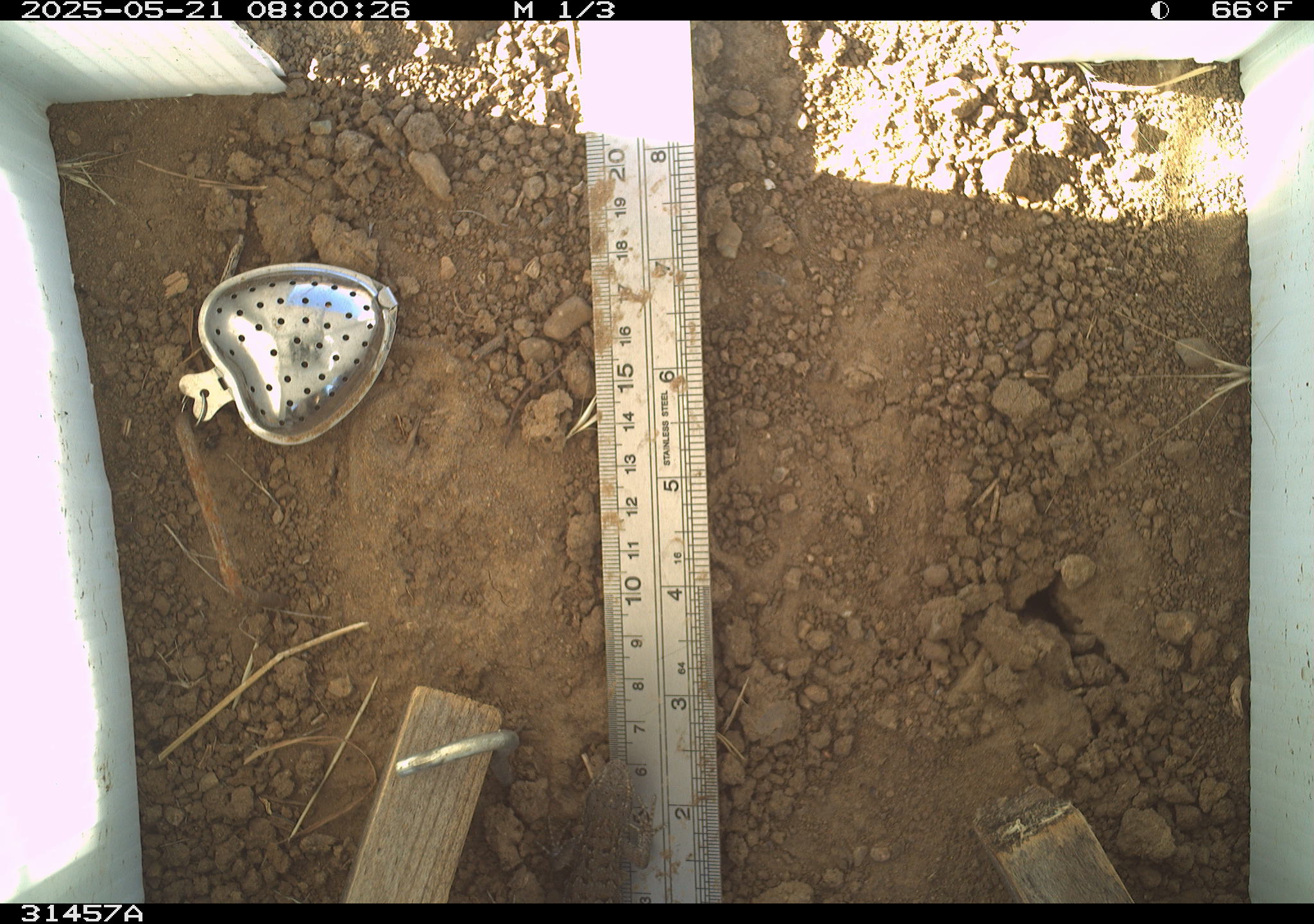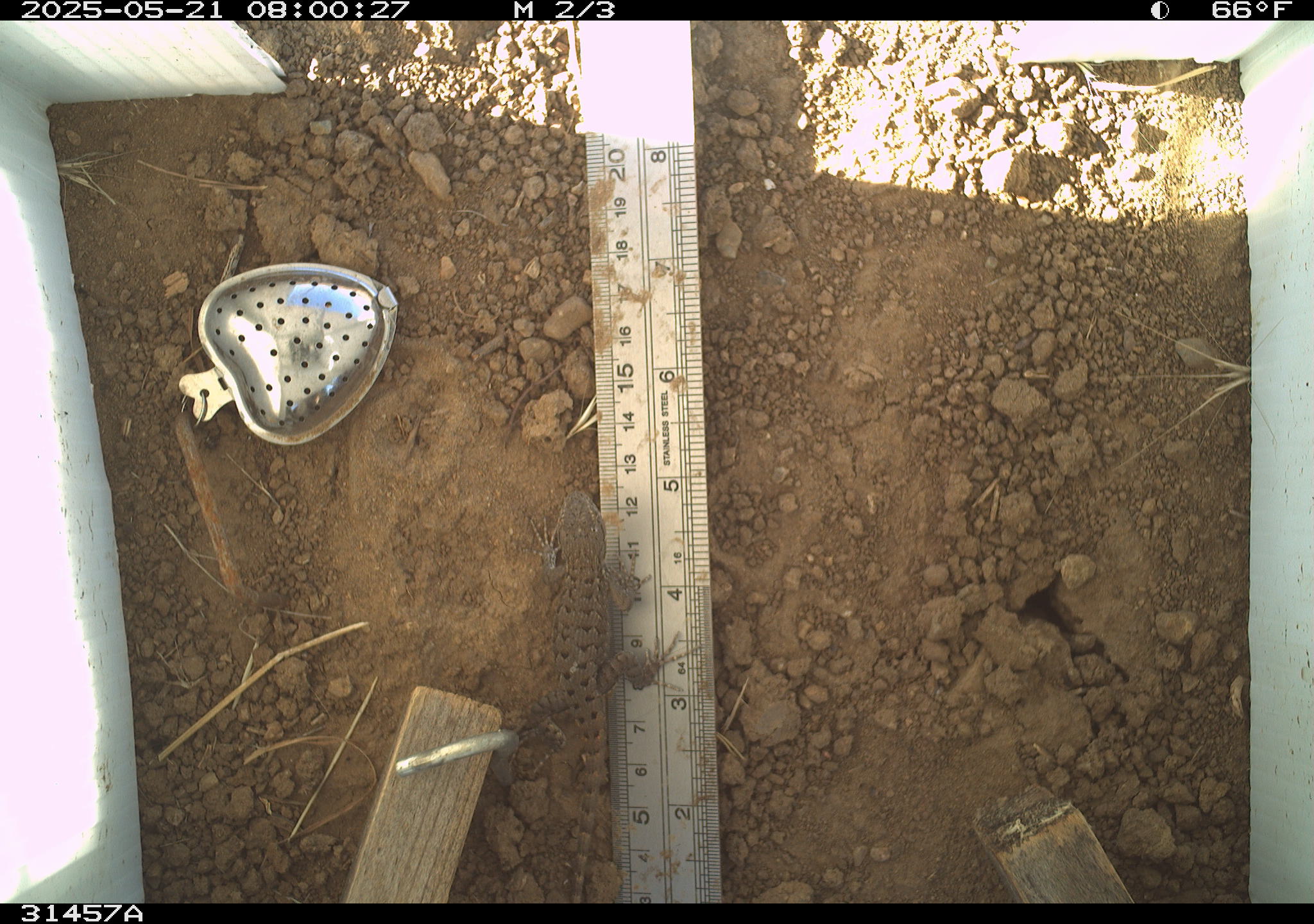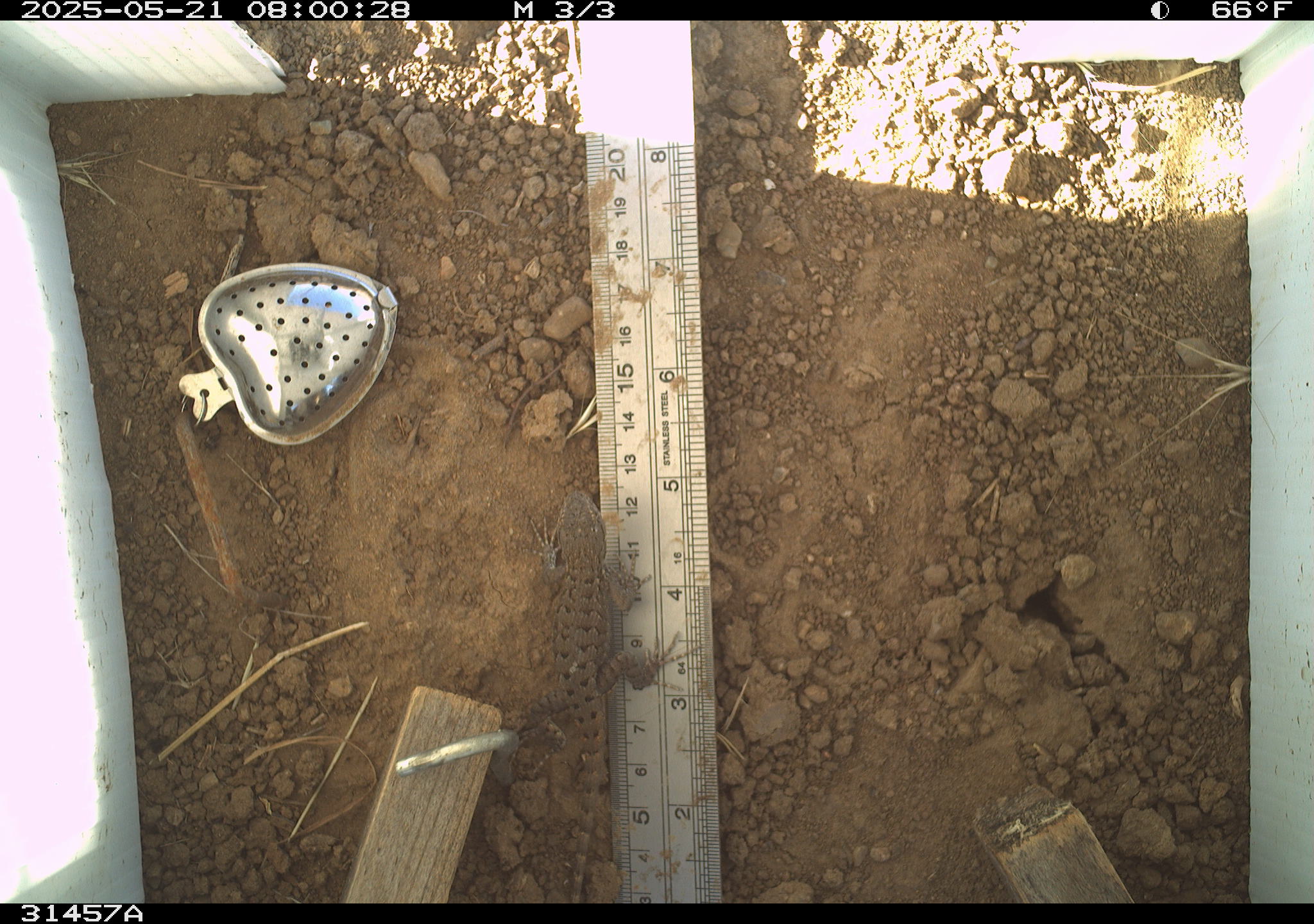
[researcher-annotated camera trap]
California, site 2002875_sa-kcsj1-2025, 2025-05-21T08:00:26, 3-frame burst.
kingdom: Animalia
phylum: Chordata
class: Reptilia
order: Squamata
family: Phrynosomatidae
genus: Sceloporus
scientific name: Sceloporus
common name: spiny lizards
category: sceloporus species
Sceloporus species (spiny lizards) (Sceloporus).